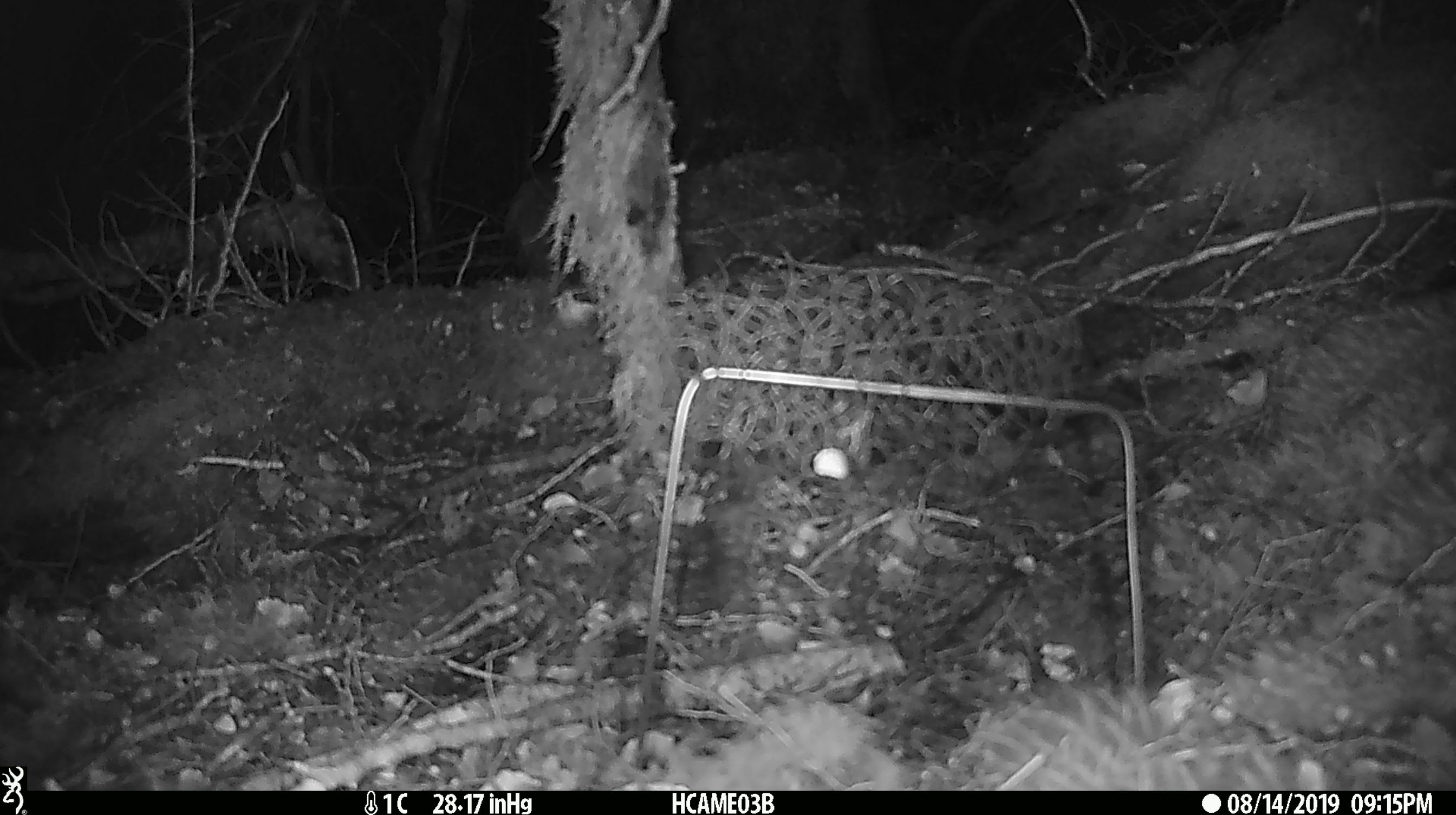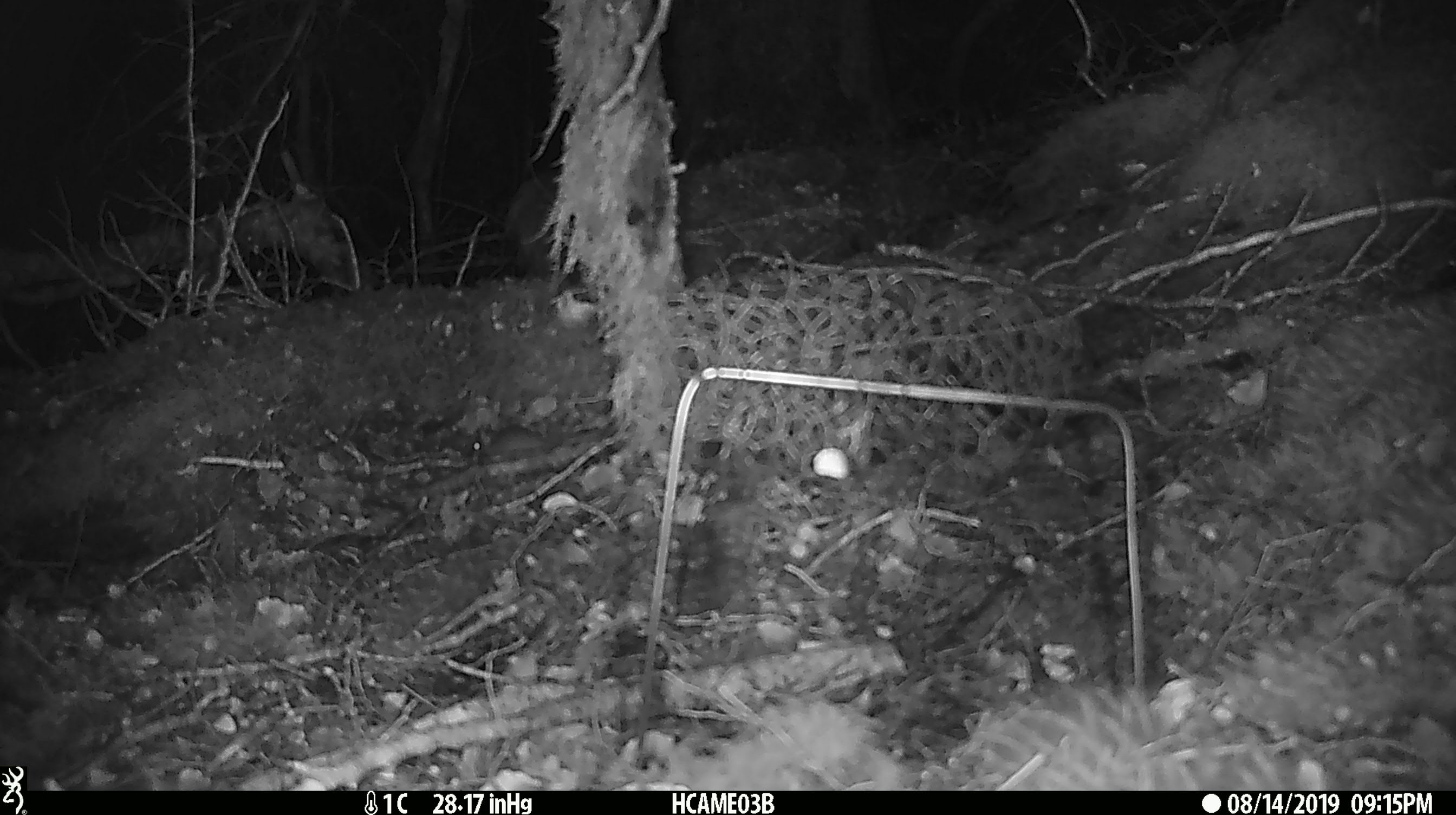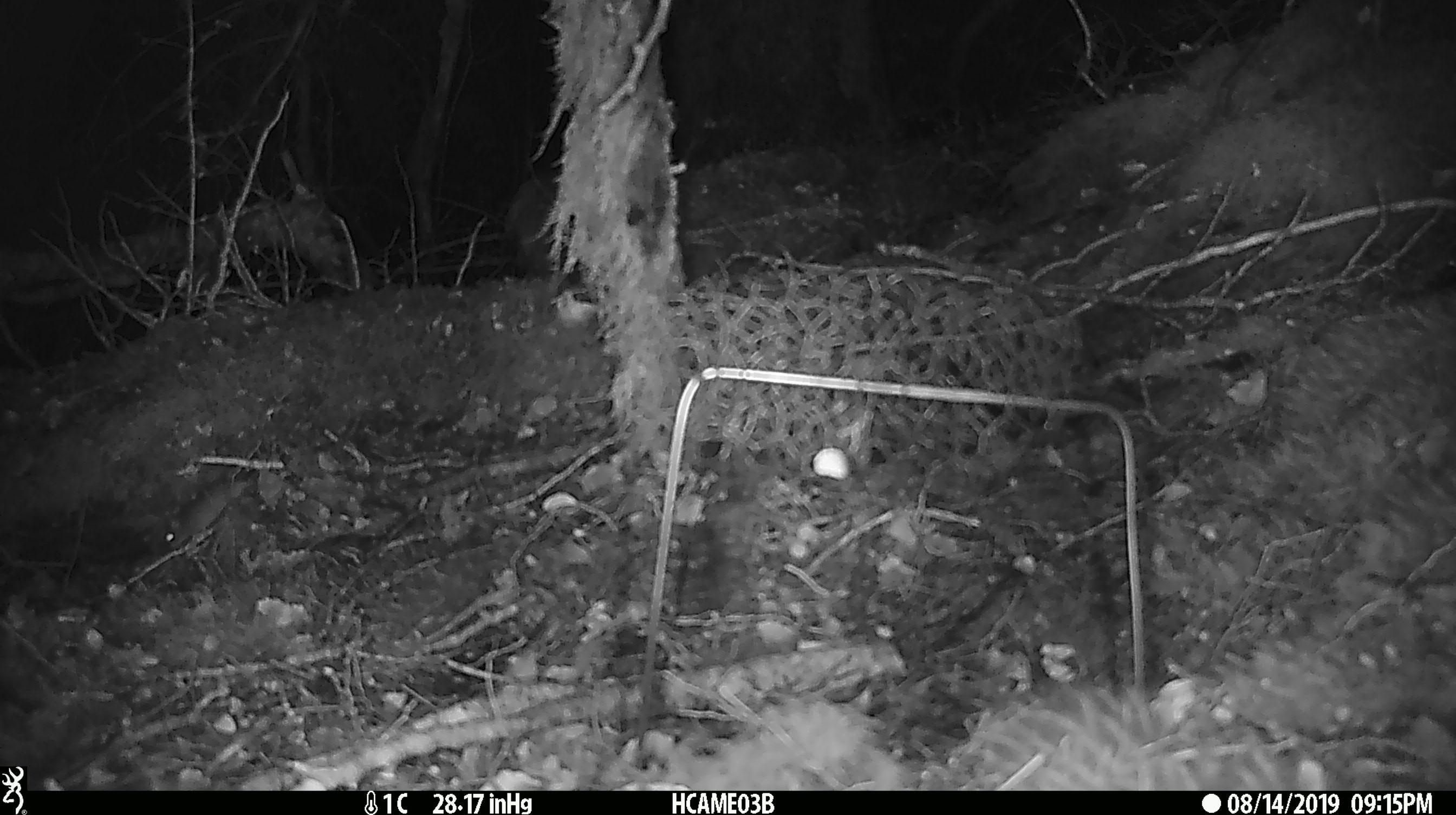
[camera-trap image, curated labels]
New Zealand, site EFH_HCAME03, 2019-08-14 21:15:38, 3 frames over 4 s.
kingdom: Animalia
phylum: Chordata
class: Mammalia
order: Rodentia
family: Muridae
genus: Mus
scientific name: Mus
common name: mouse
Mouse (Mus).